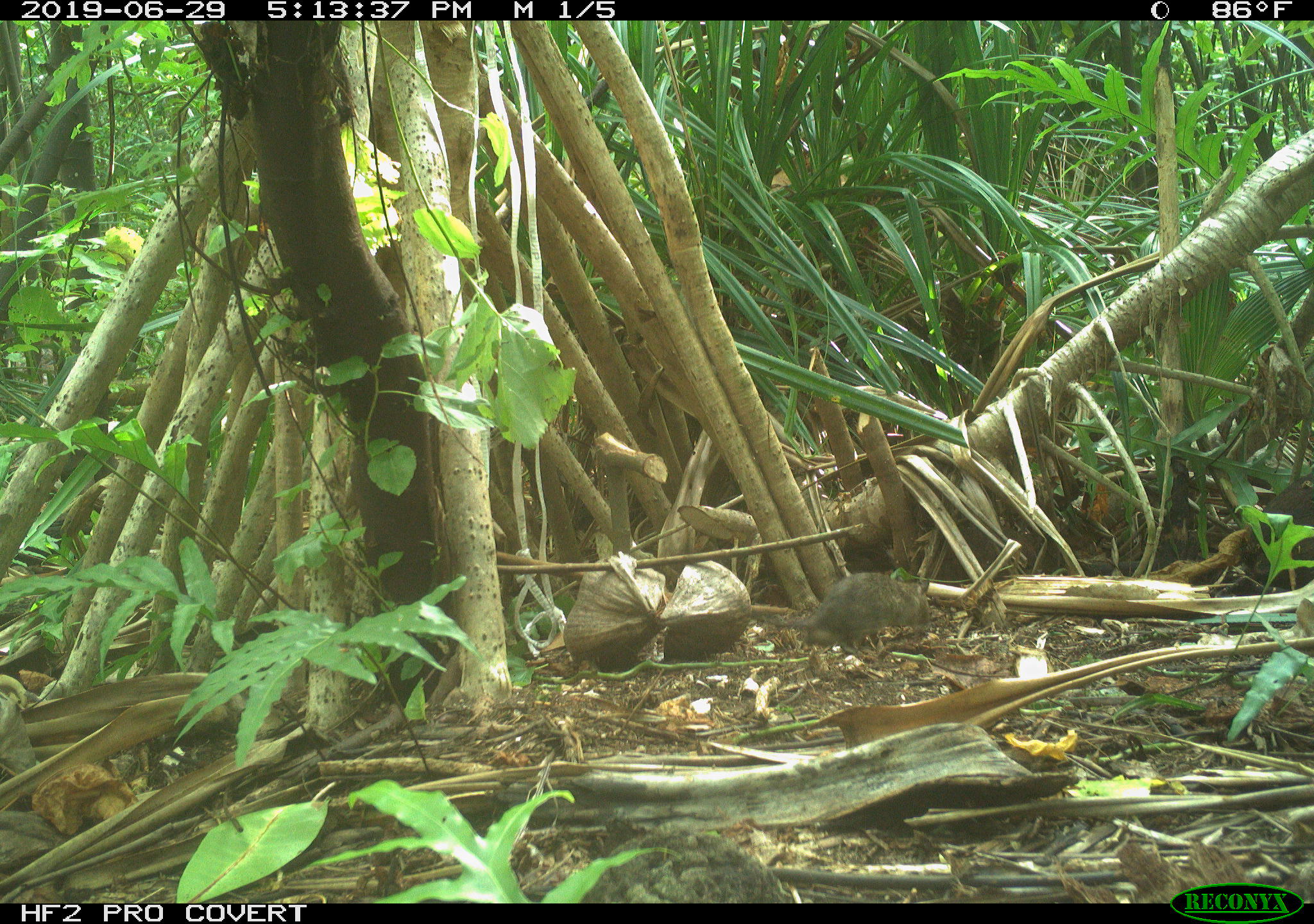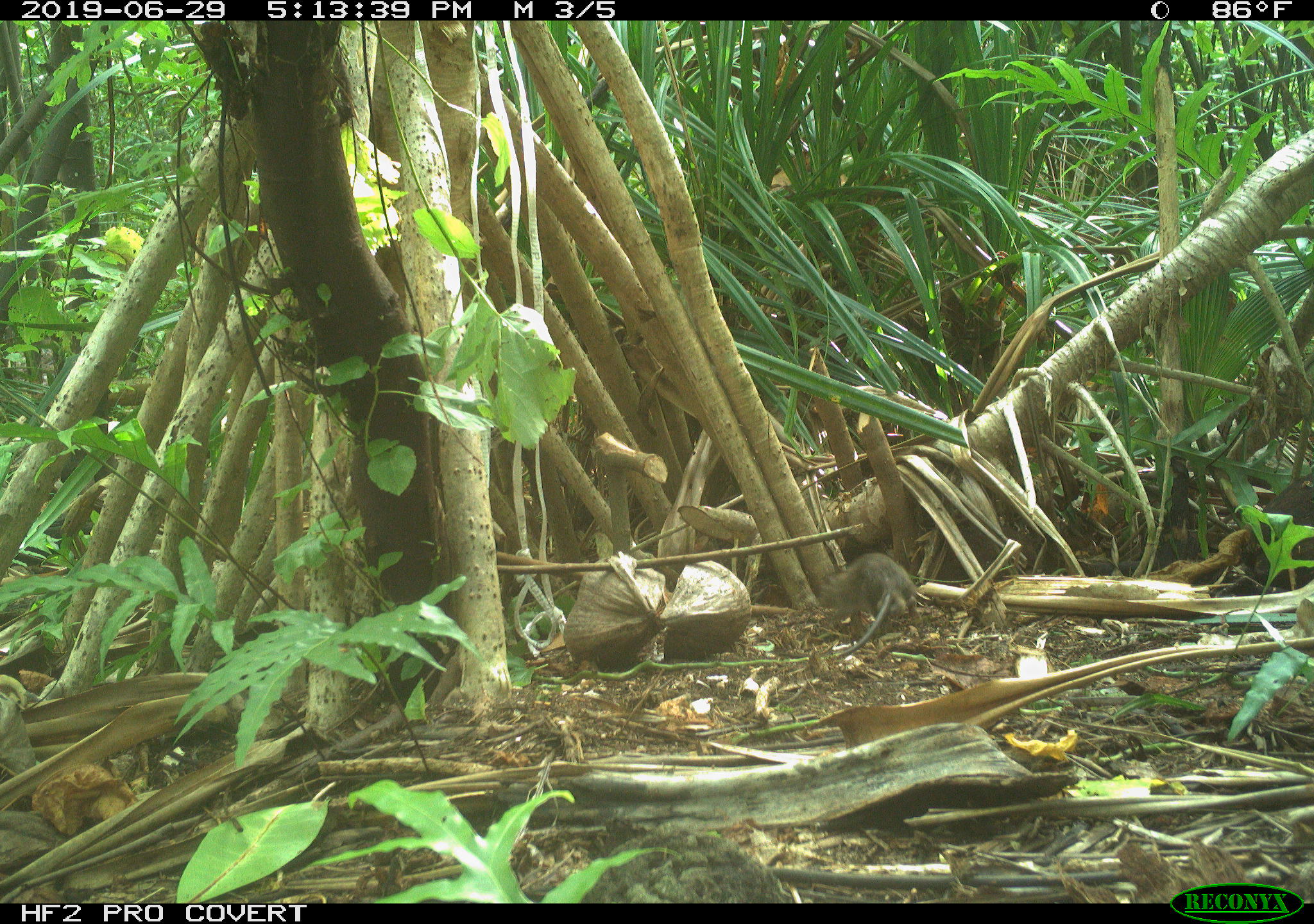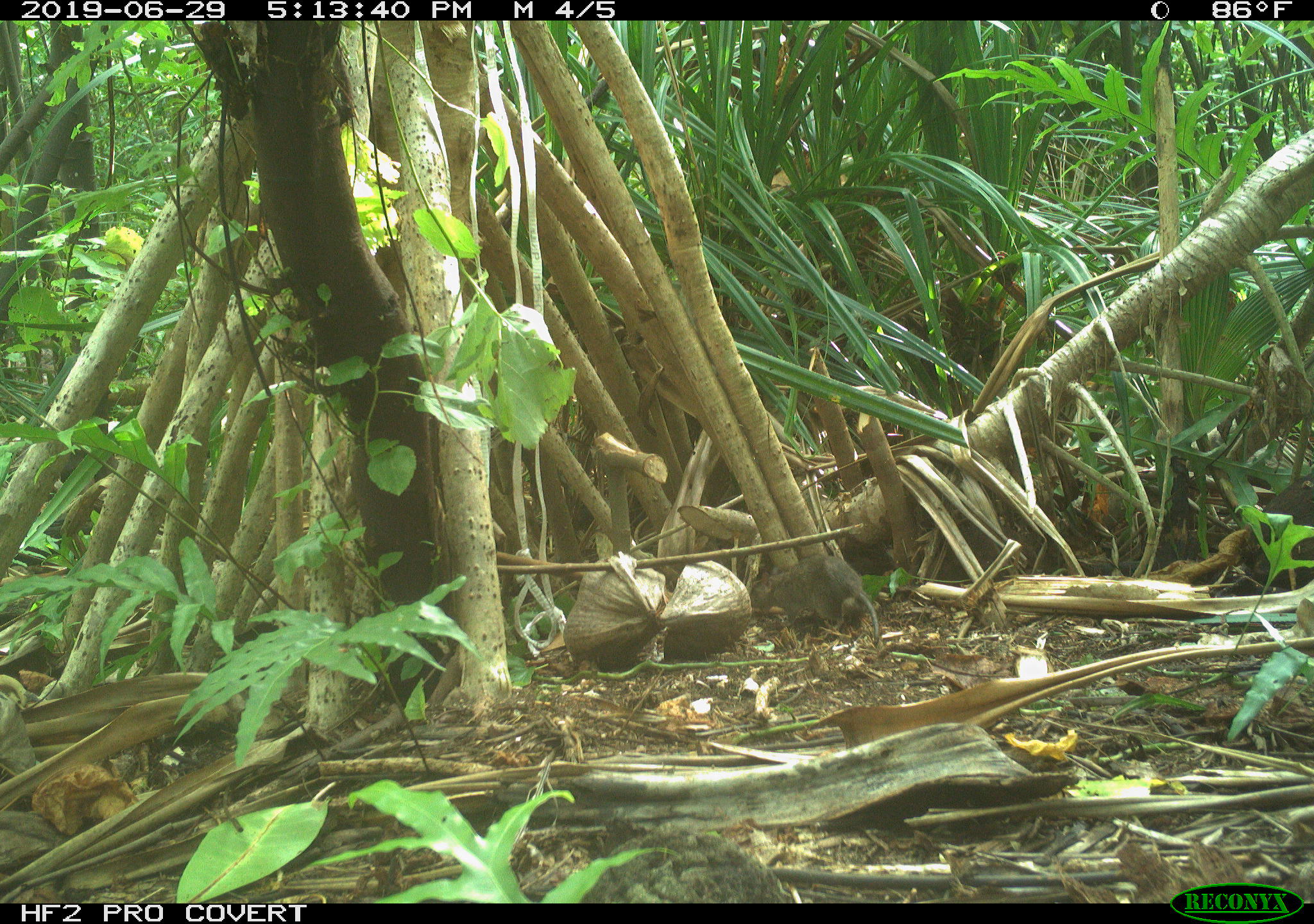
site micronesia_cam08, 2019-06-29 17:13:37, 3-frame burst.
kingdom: Animalia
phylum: Chordata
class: Mammalia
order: Rodentia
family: Muridae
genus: Rattus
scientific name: Rattus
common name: rat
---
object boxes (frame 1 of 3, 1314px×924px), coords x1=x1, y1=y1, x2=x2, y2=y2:
rat: x1=767, y1=570, x2=936, y2=659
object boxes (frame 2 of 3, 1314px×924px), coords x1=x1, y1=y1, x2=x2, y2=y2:
rat: x1=808, y1=552, x2=928, y2=667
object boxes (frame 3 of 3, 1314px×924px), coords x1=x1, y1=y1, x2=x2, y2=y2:
rat: x1=742, y1=556, x2=889, y2=654